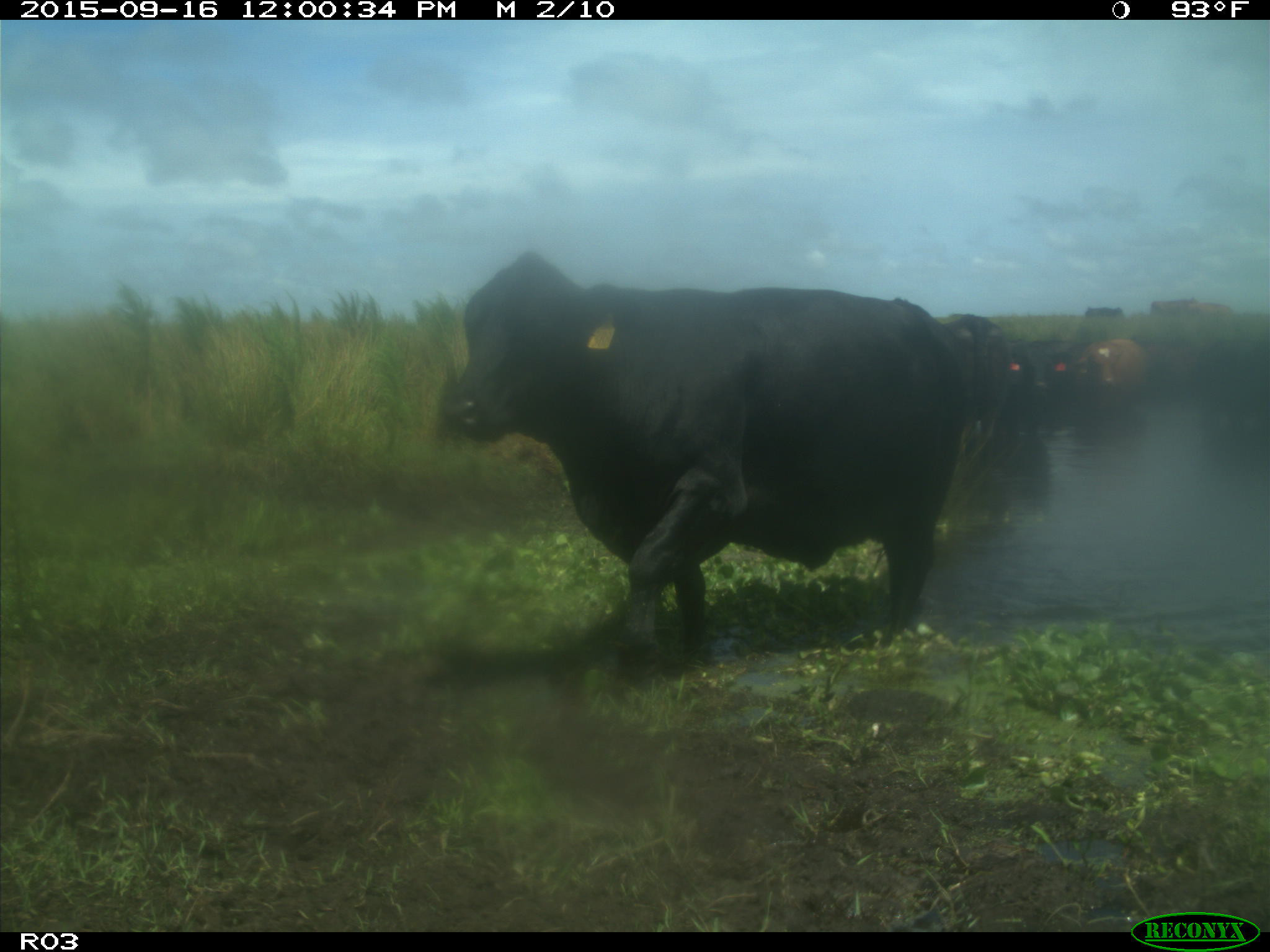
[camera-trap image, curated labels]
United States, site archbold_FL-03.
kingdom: Animalia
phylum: Chordata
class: Mammalia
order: Artiodactyla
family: Bovidae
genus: Bos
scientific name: Bos taurus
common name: domestic cow